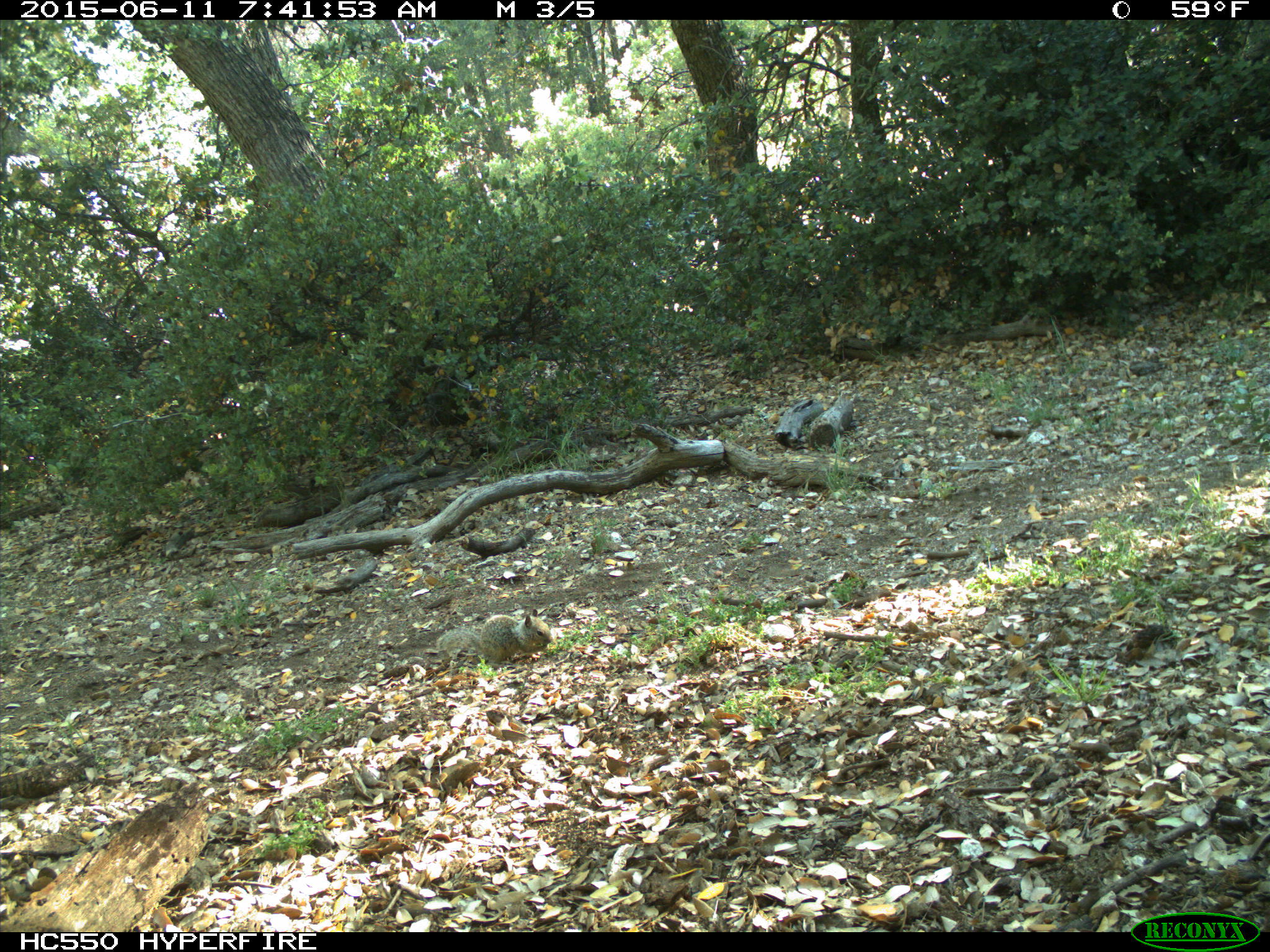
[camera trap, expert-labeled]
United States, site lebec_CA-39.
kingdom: Animalia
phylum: Chordata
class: Mammalia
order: Rodentia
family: Sciuridae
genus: Otospermophilus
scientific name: Otospermophilus beecheyi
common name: california ground squirrel